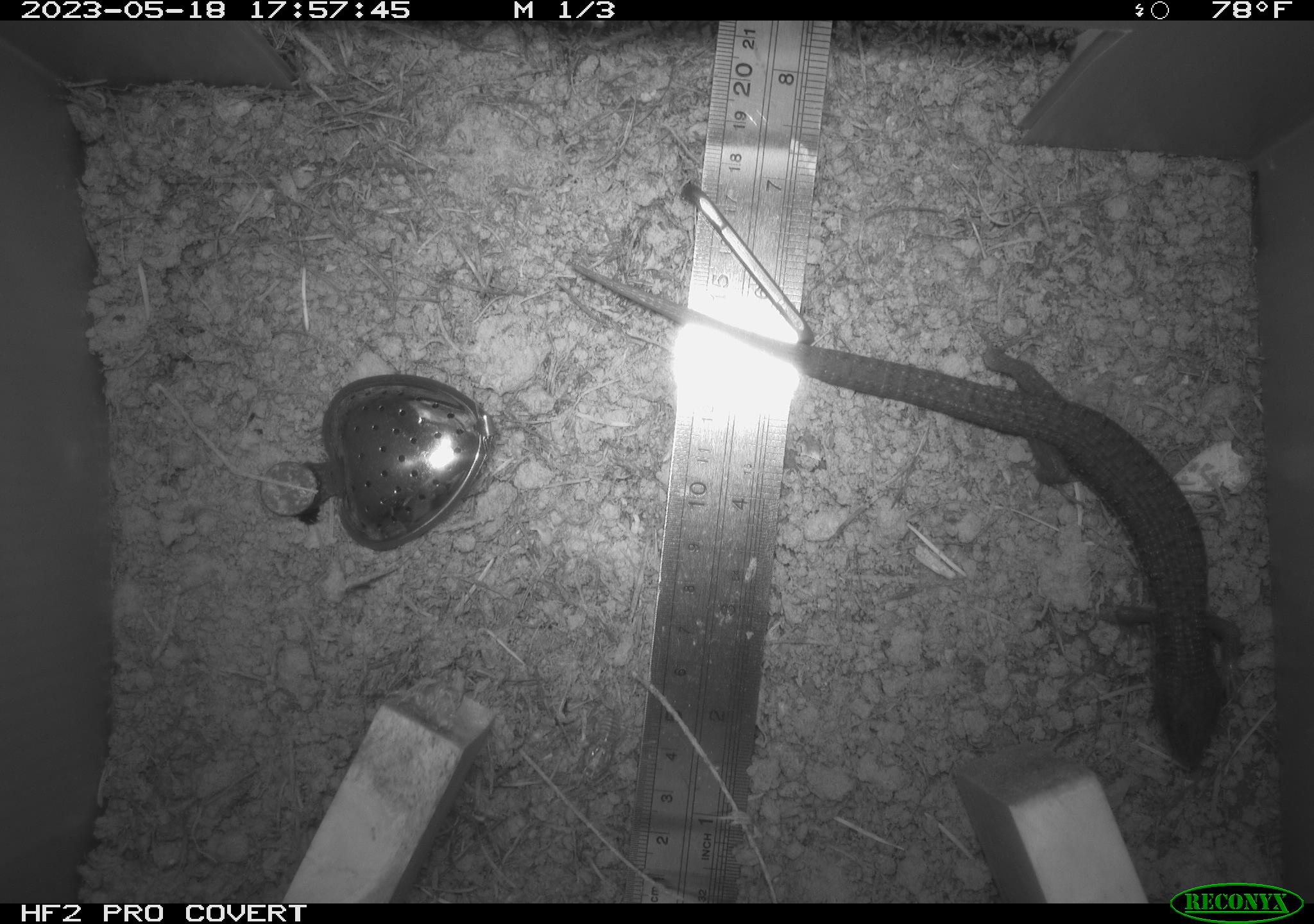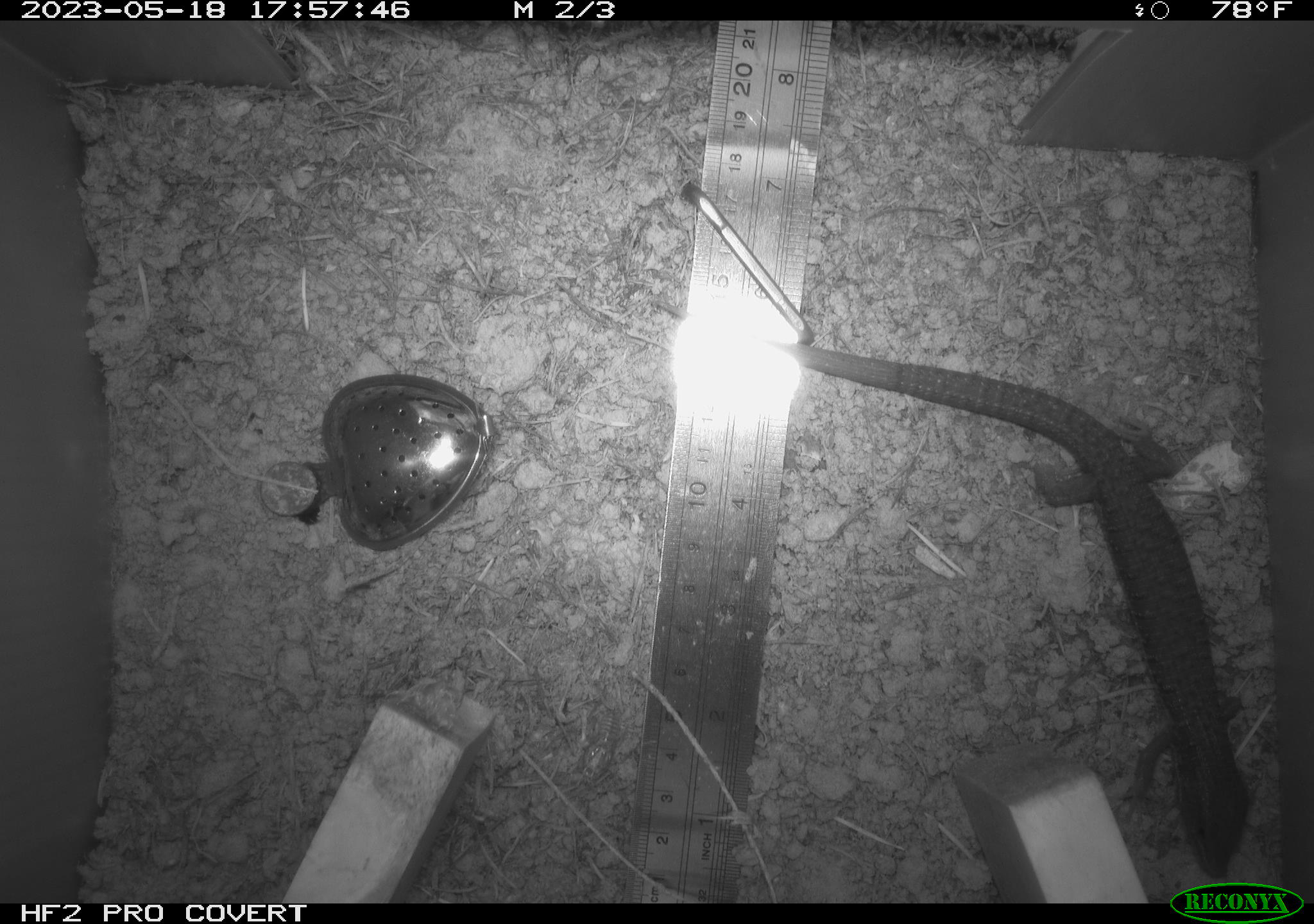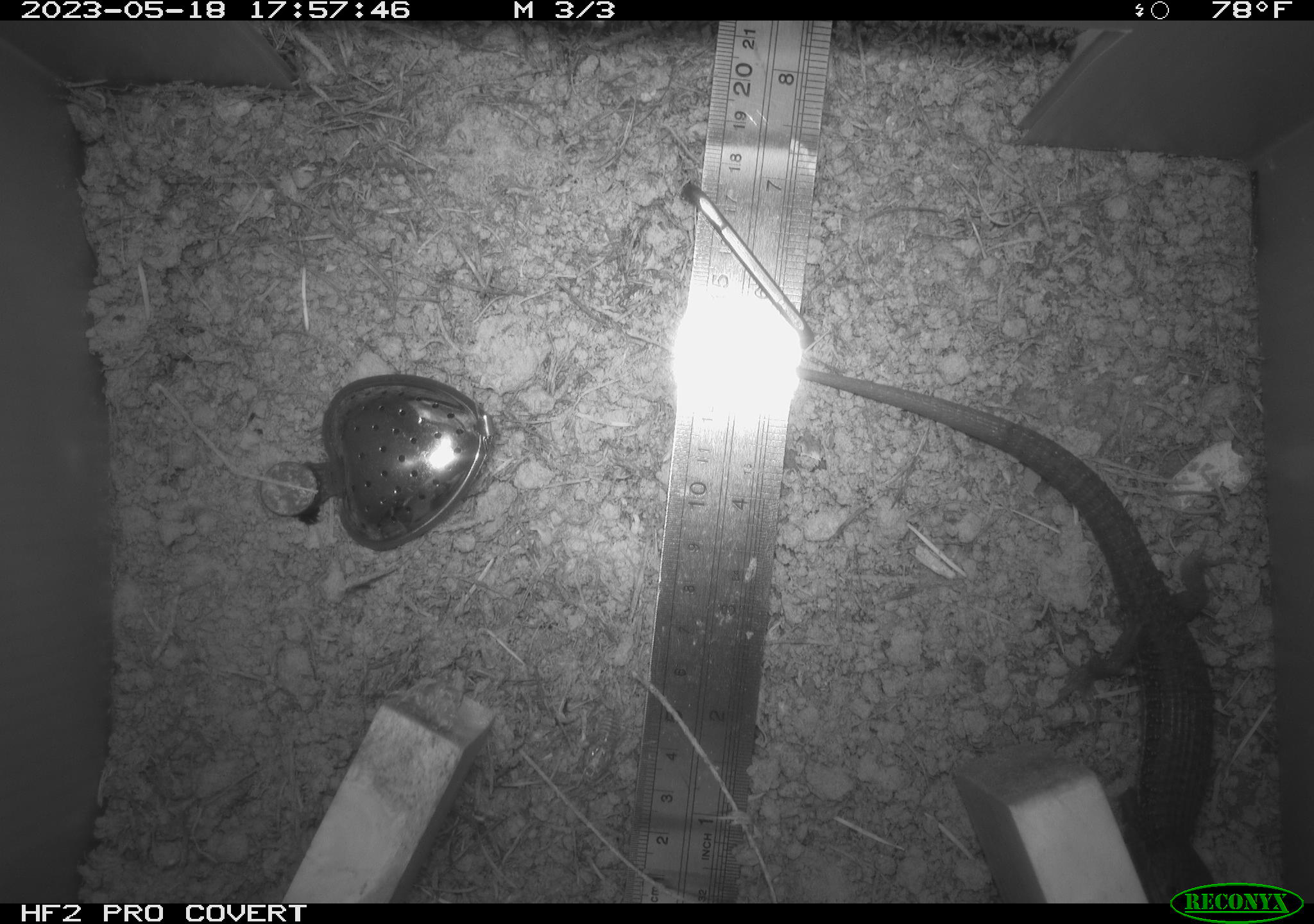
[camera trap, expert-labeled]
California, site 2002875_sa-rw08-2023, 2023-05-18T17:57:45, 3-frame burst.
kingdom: Animalia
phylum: Chordata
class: Reptilia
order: Squamata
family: Anguidae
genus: Elgaria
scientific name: Elgaria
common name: alligator lizards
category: elgaria species